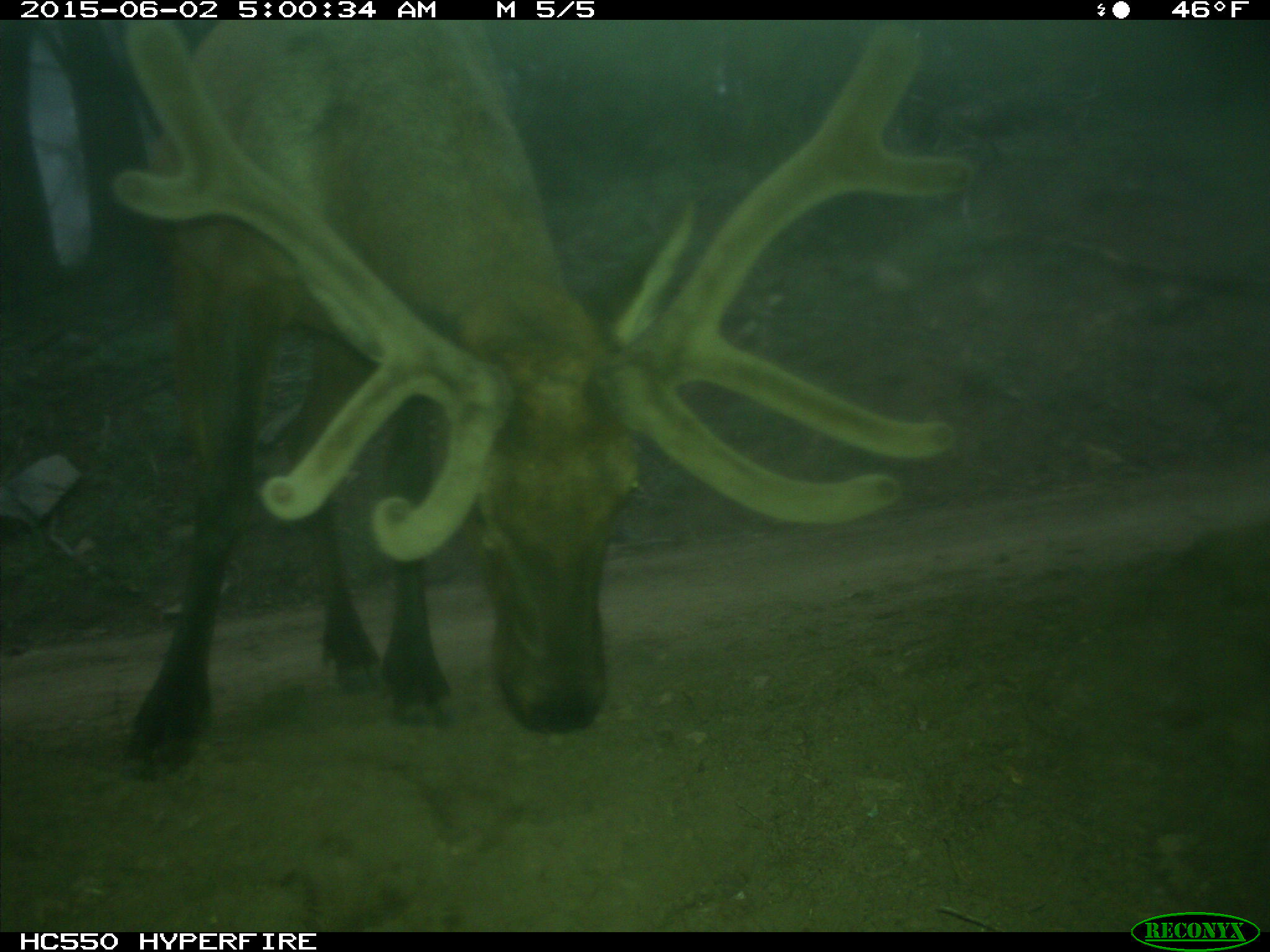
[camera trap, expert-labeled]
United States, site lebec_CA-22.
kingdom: Animalia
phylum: Chordata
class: Mammalia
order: Artiodactyla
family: Cervidae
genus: Cervus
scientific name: Cervus canadensis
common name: elk